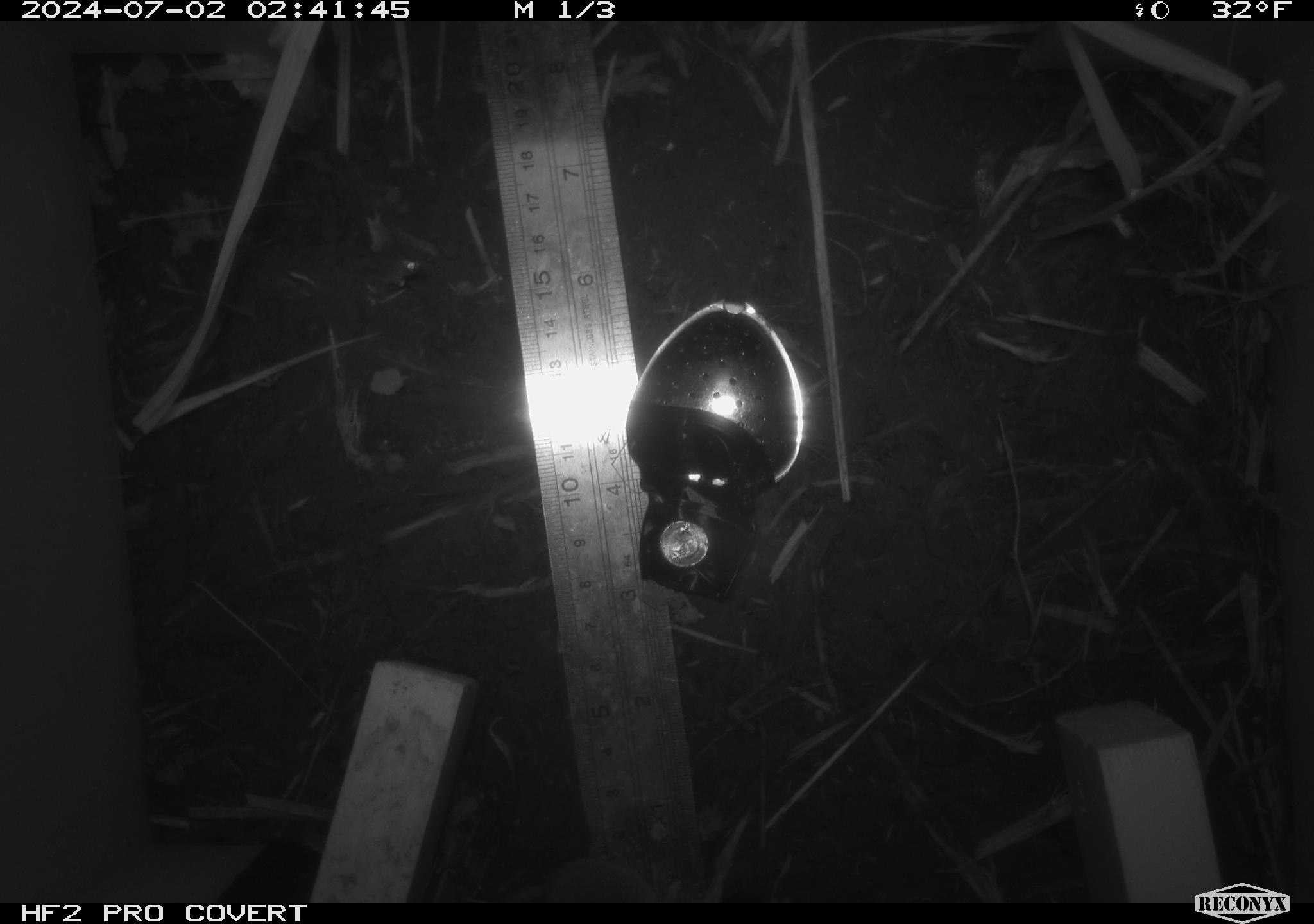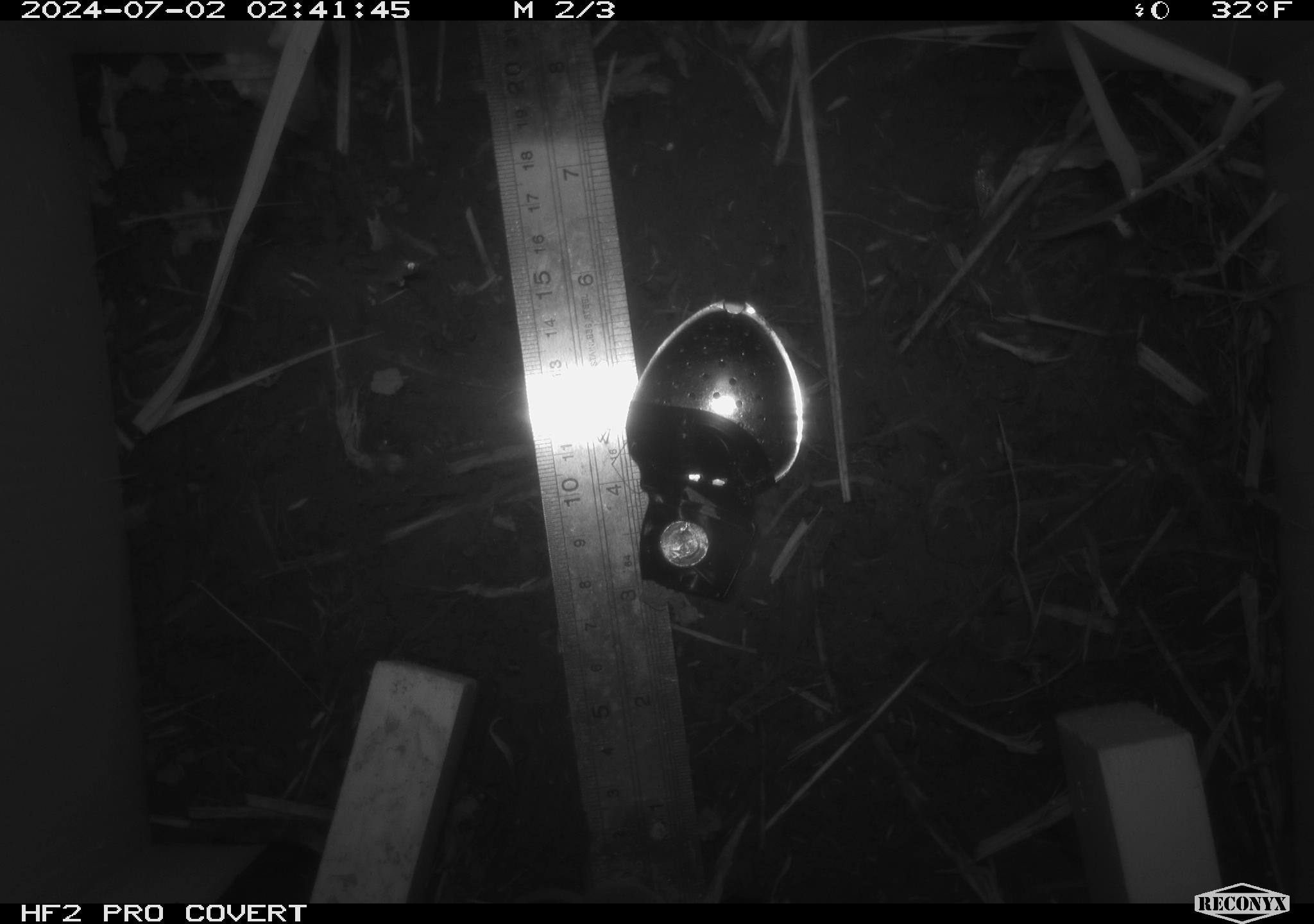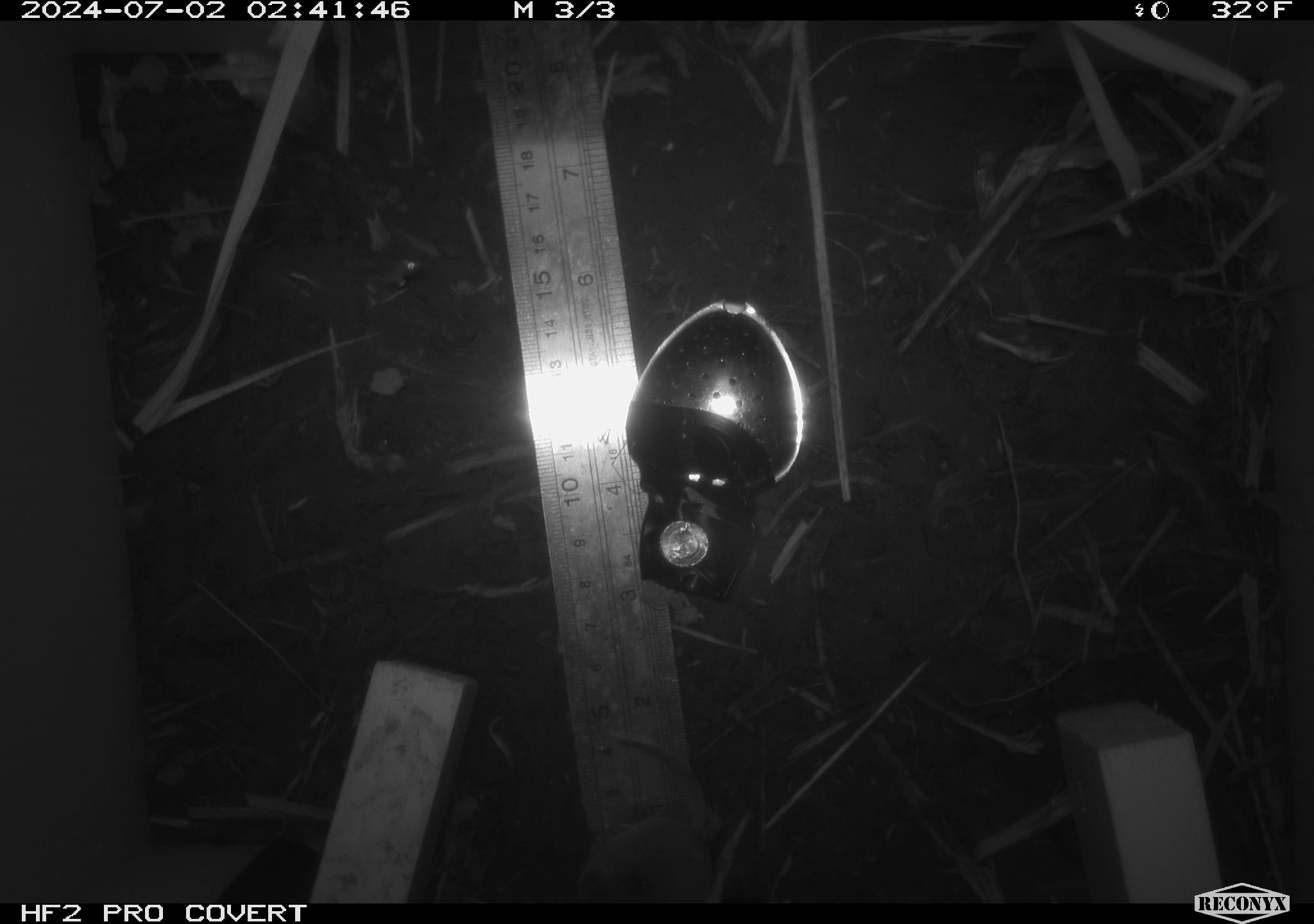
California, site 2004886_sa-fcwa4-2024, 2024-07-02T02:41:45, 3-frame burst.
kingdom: Animalia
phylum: Chordata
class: Mammalia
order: Eulipotyphla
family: Soricidae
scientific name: Soricidae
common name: shrews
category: soricidae family